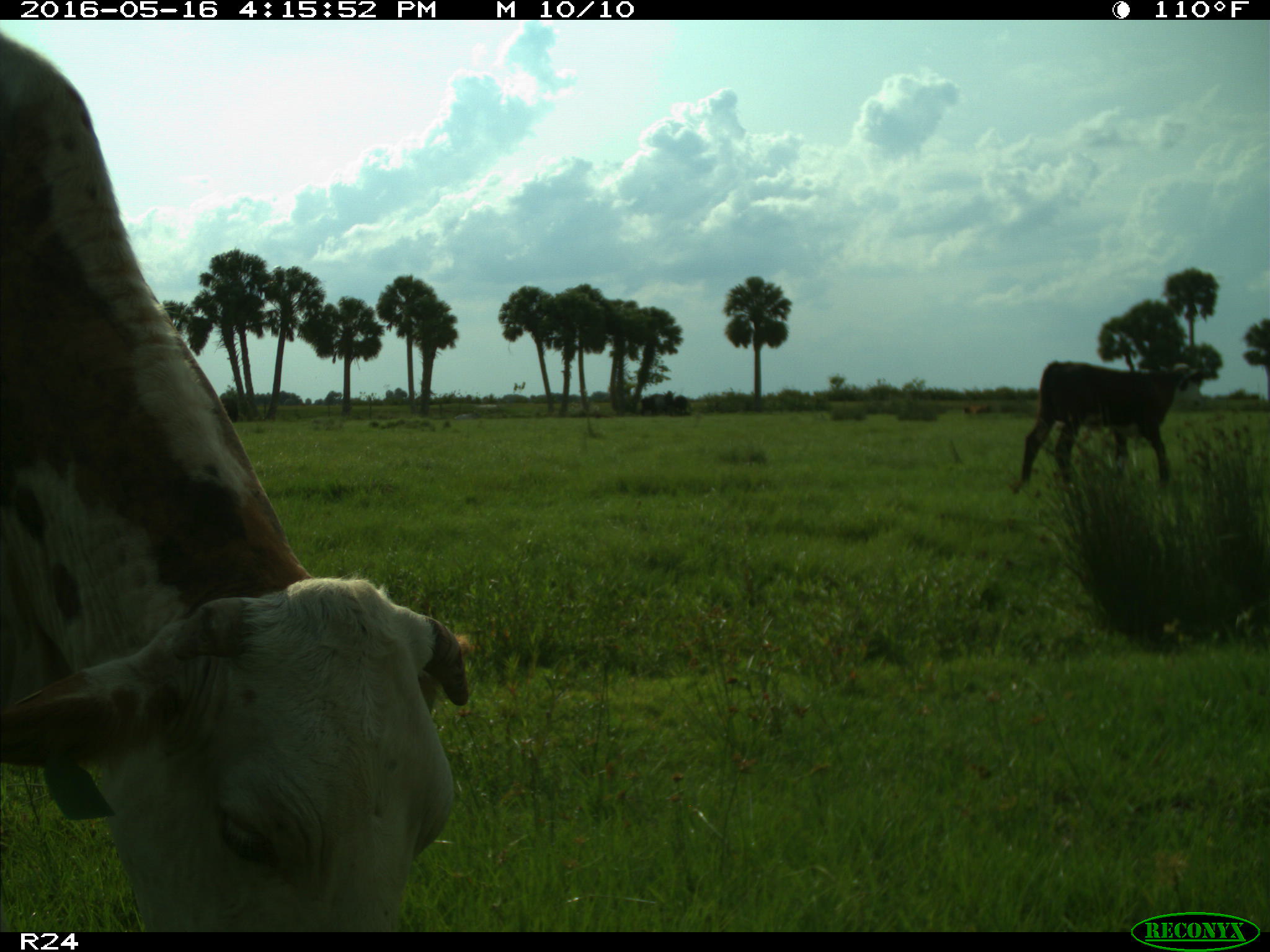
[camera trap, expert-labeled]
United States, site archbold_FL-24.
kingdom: Animalia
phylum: Chordata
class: Mammalia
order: Artiodactyla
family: Bovidae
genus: Bos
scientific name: Bos taurus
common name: domestic cow